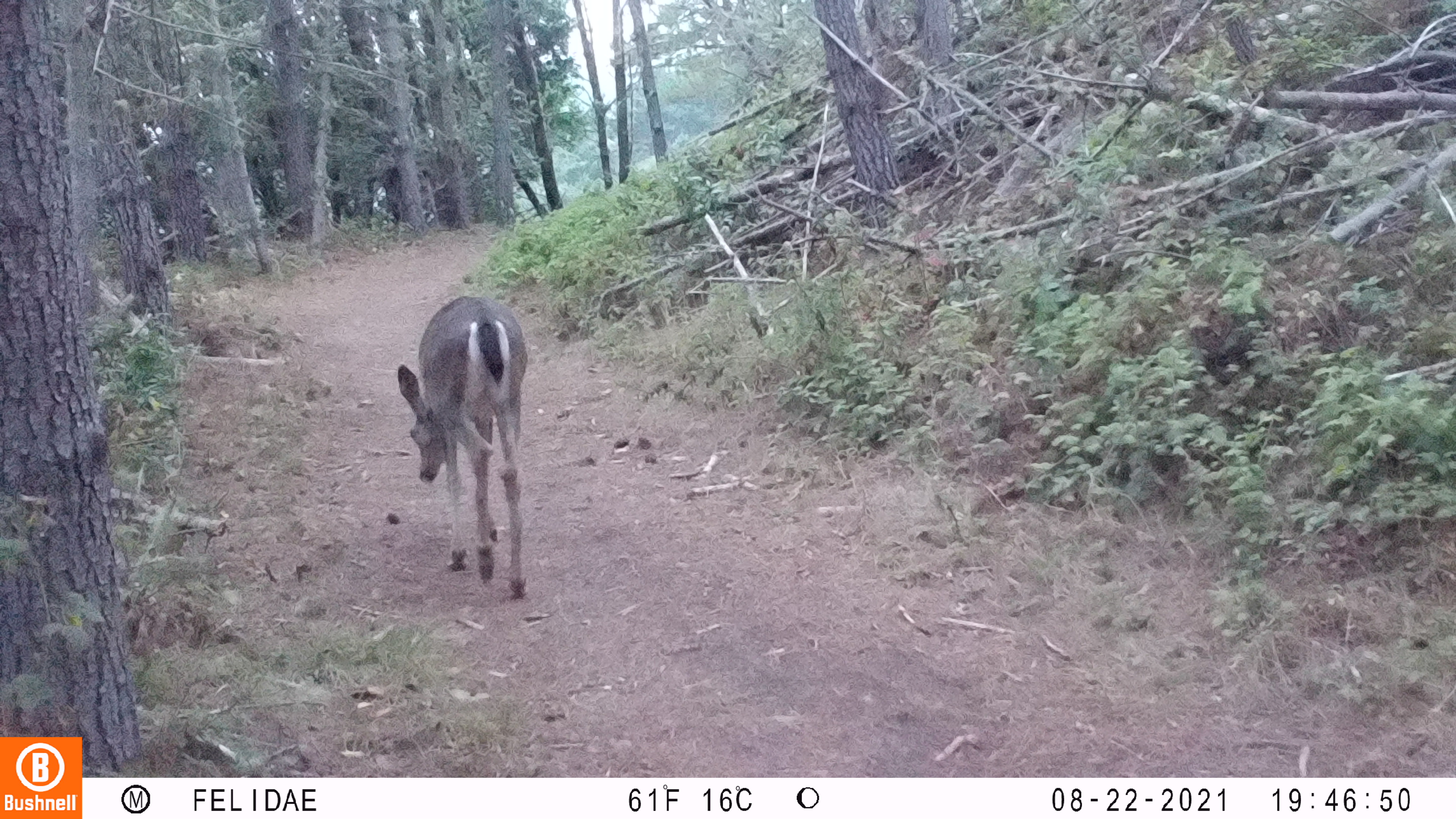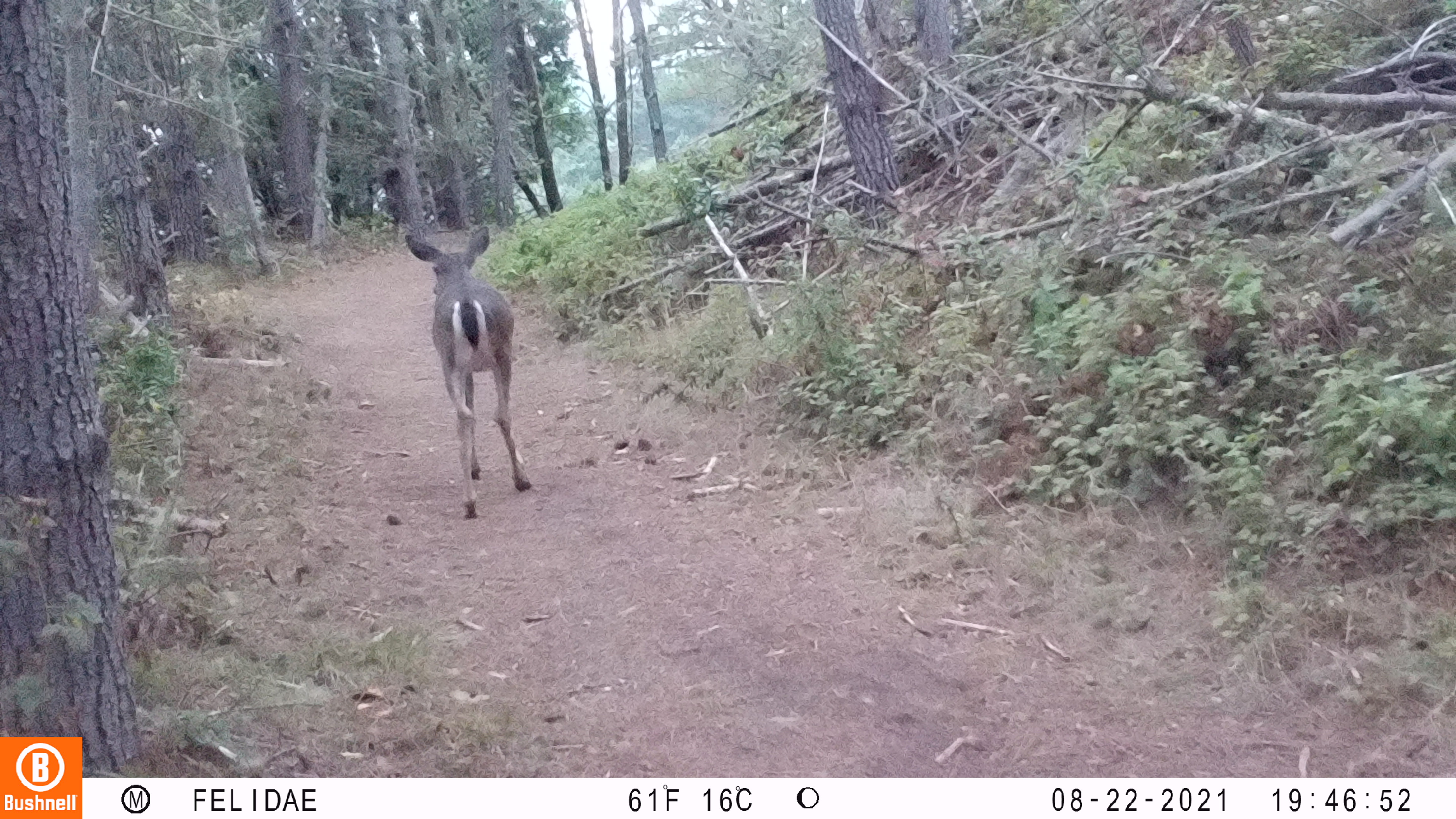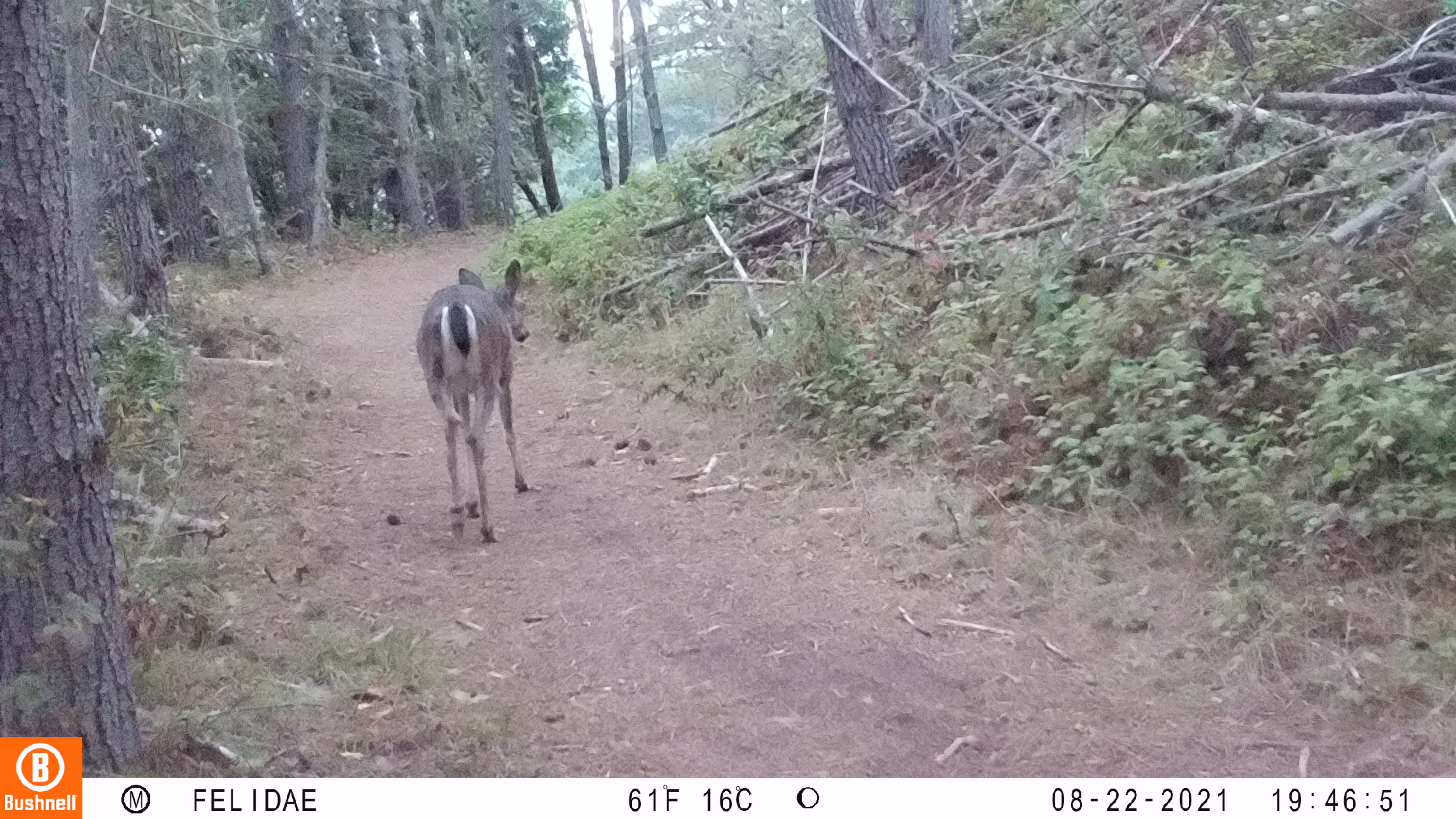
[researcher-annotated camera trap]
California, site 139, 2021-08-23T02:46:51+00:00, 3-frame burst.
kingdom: Animalia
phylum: Chordata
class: Mammalia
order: Artiodactyla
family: Cervidae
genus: Odocoileus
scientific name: Odocoileus hemionus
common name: mule deer